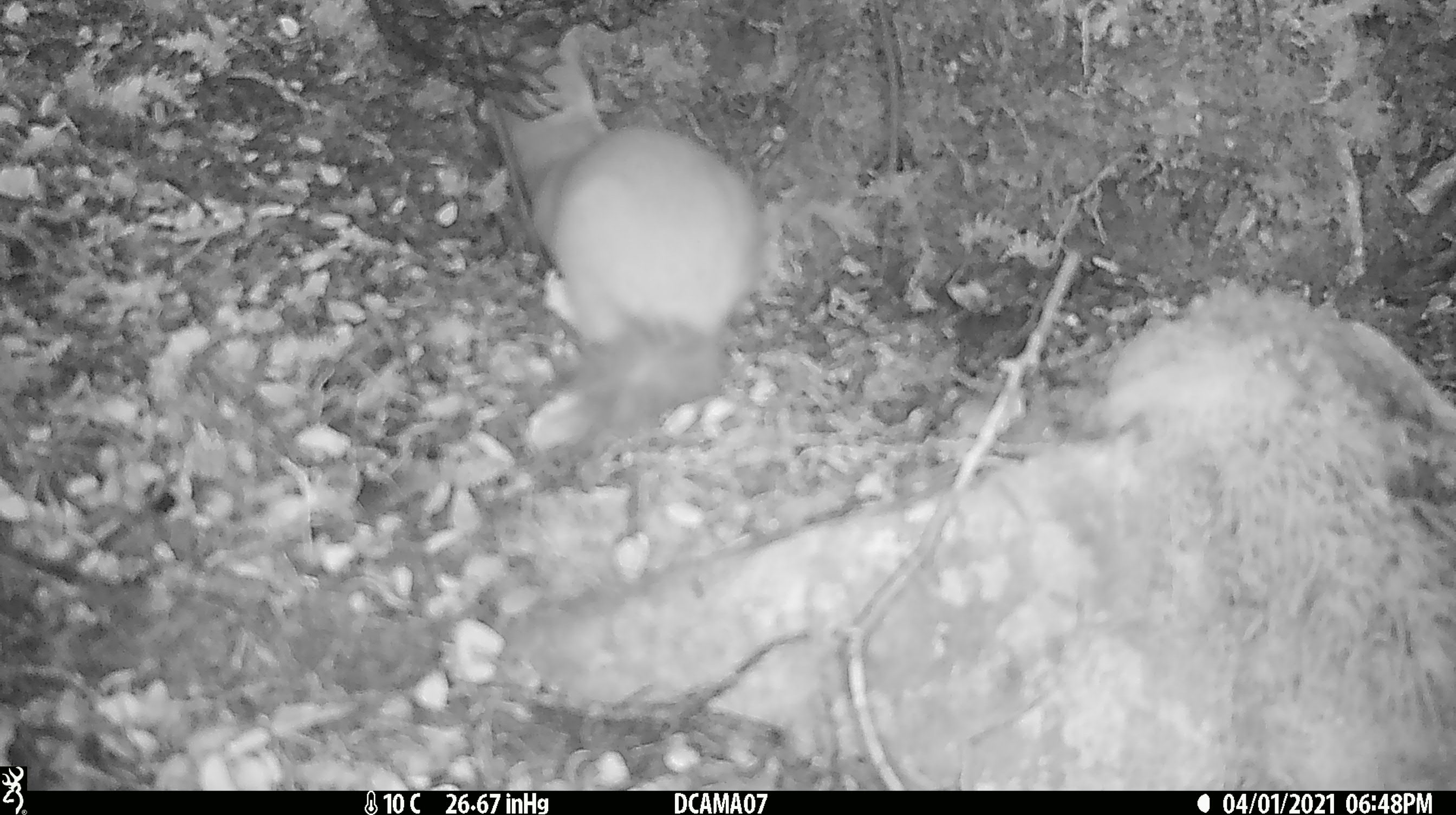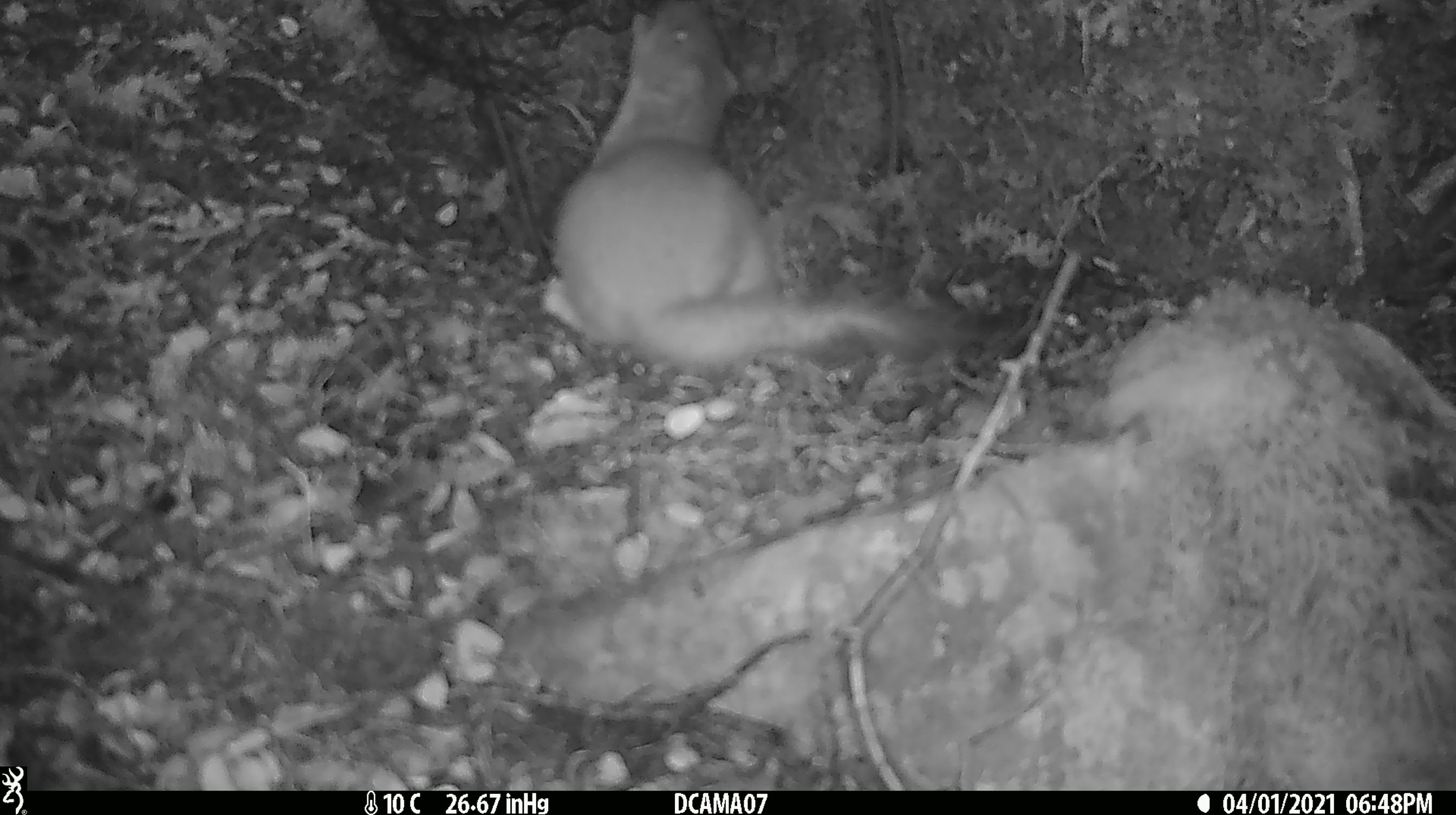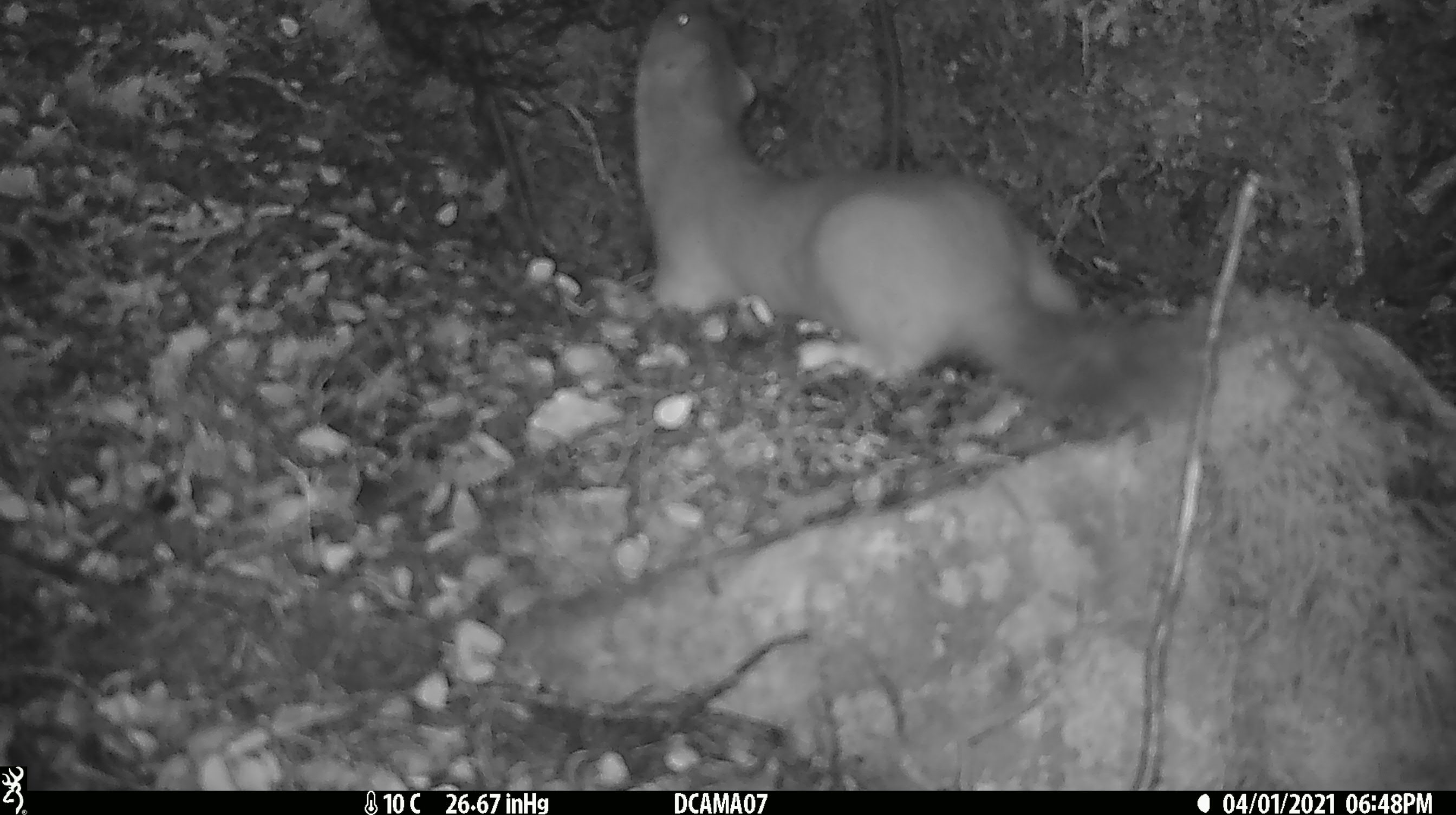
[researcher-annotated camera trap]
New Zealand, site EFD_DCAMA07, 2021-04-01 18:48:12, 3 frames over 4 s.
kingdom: Animalia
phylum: Chordata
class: Mammalia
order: Carnivora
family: Mustelidae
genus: Mustela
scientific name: Mustela erminea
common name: stoat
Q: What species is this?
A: Stoat (Mustela erminea).